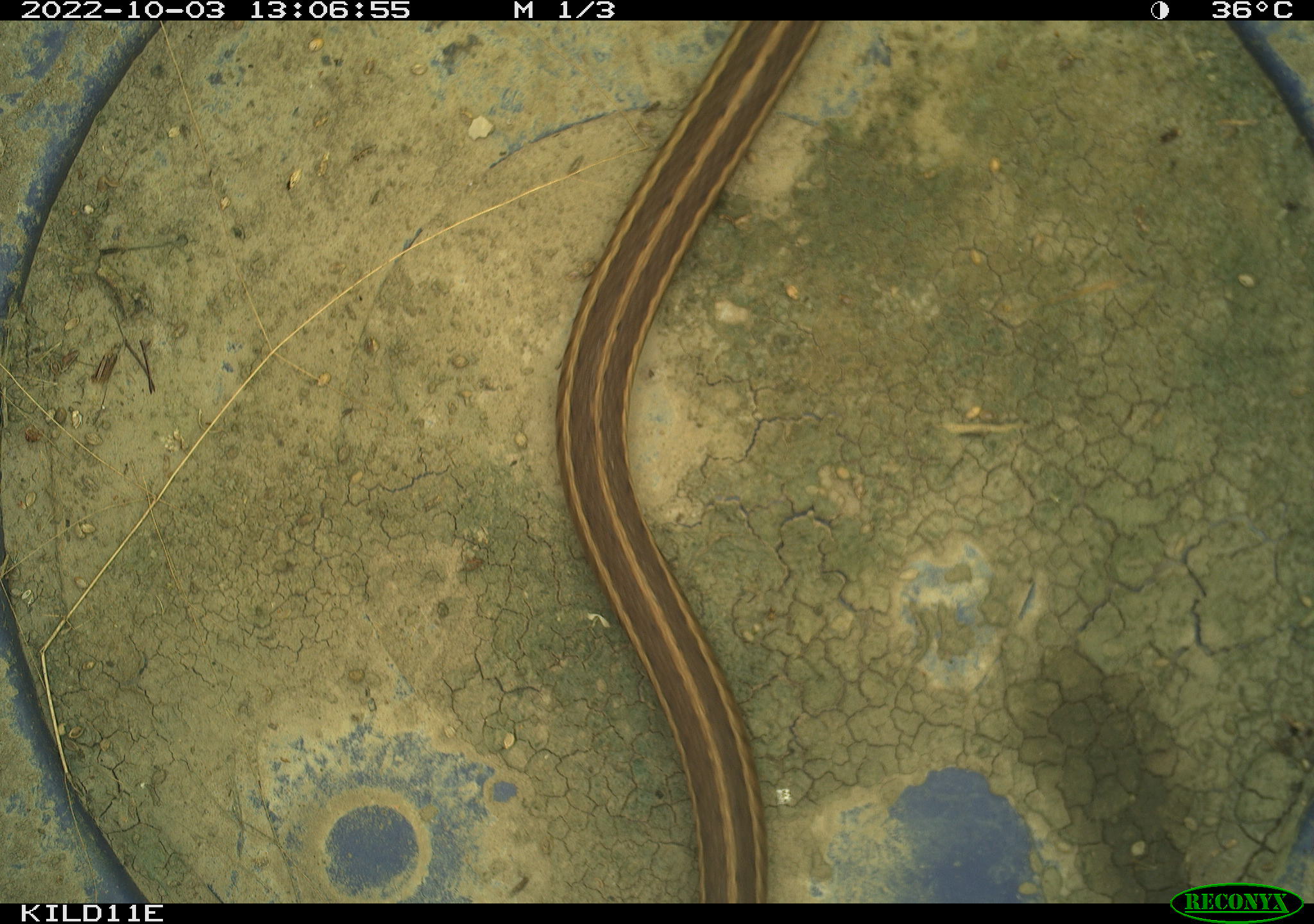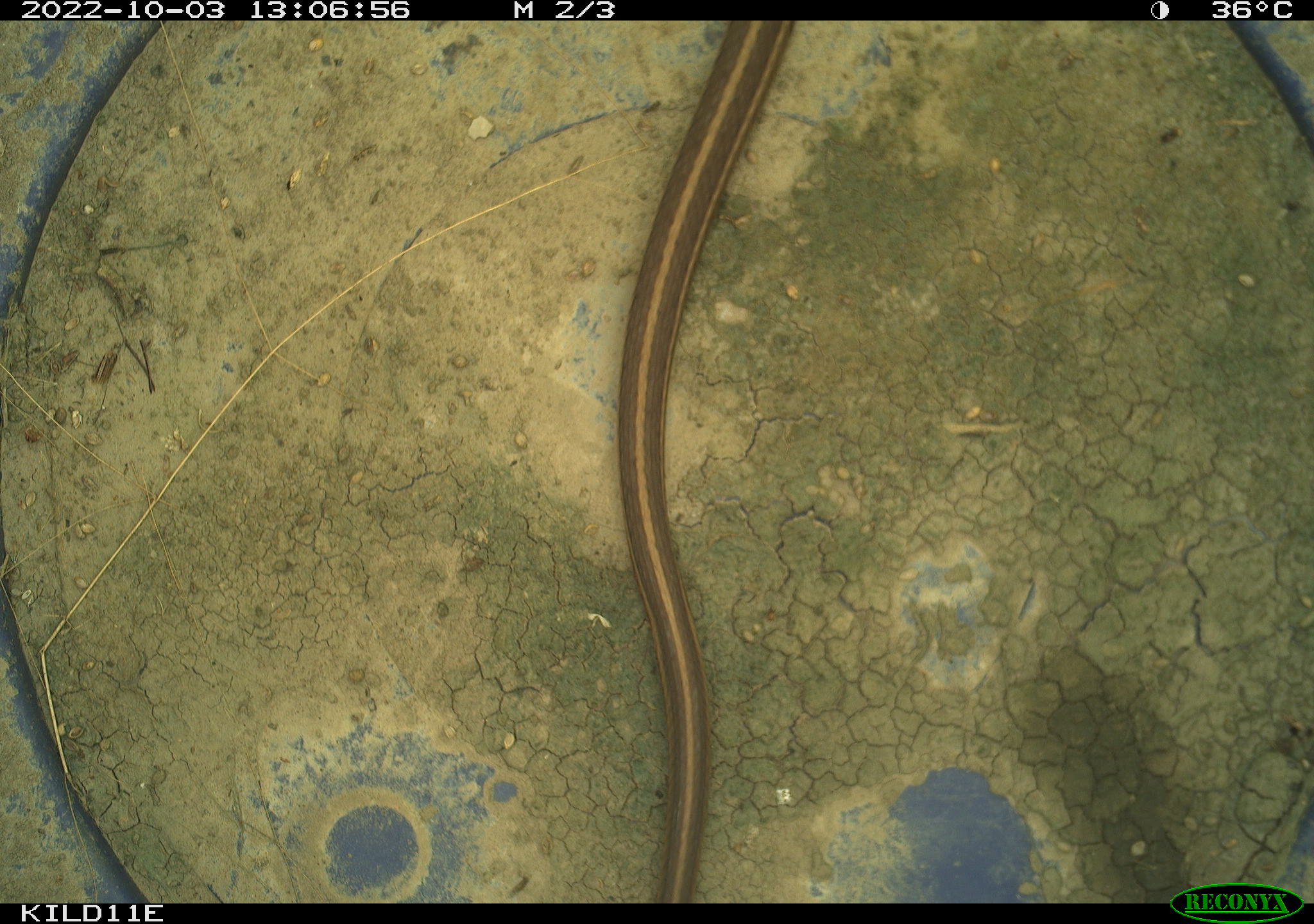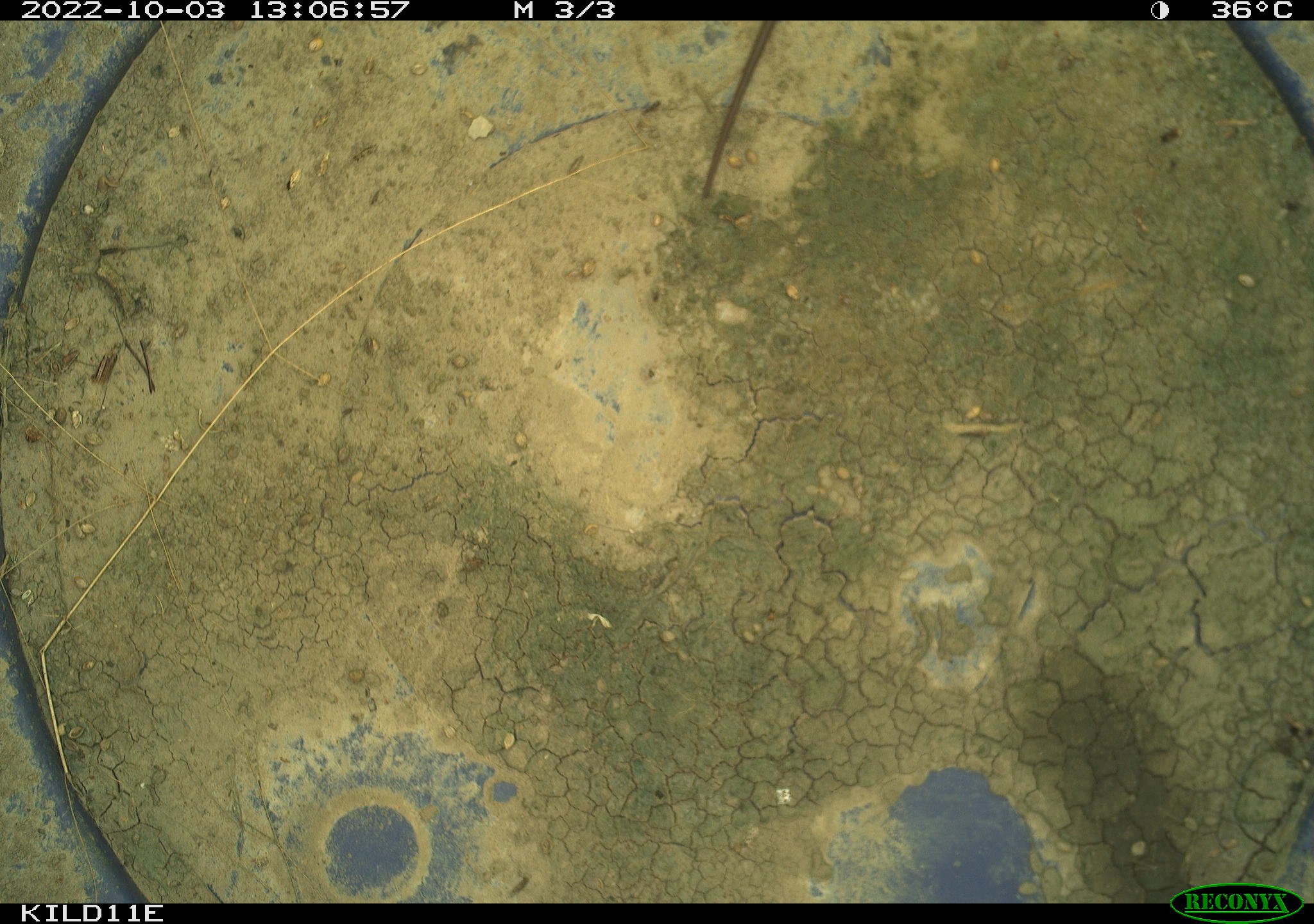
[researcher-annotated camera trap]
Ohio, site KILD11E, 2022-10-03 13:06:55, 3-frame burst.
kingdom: Animalia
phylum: Chordata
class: Reptilia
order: Squamata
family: Colubridae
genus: Thamnophis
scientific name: Thamnophis sirtalis sirtalis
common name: eastern gartersnake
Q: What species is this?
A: Eastern gartersnake (Thamnophis sirtalis sirtalis).